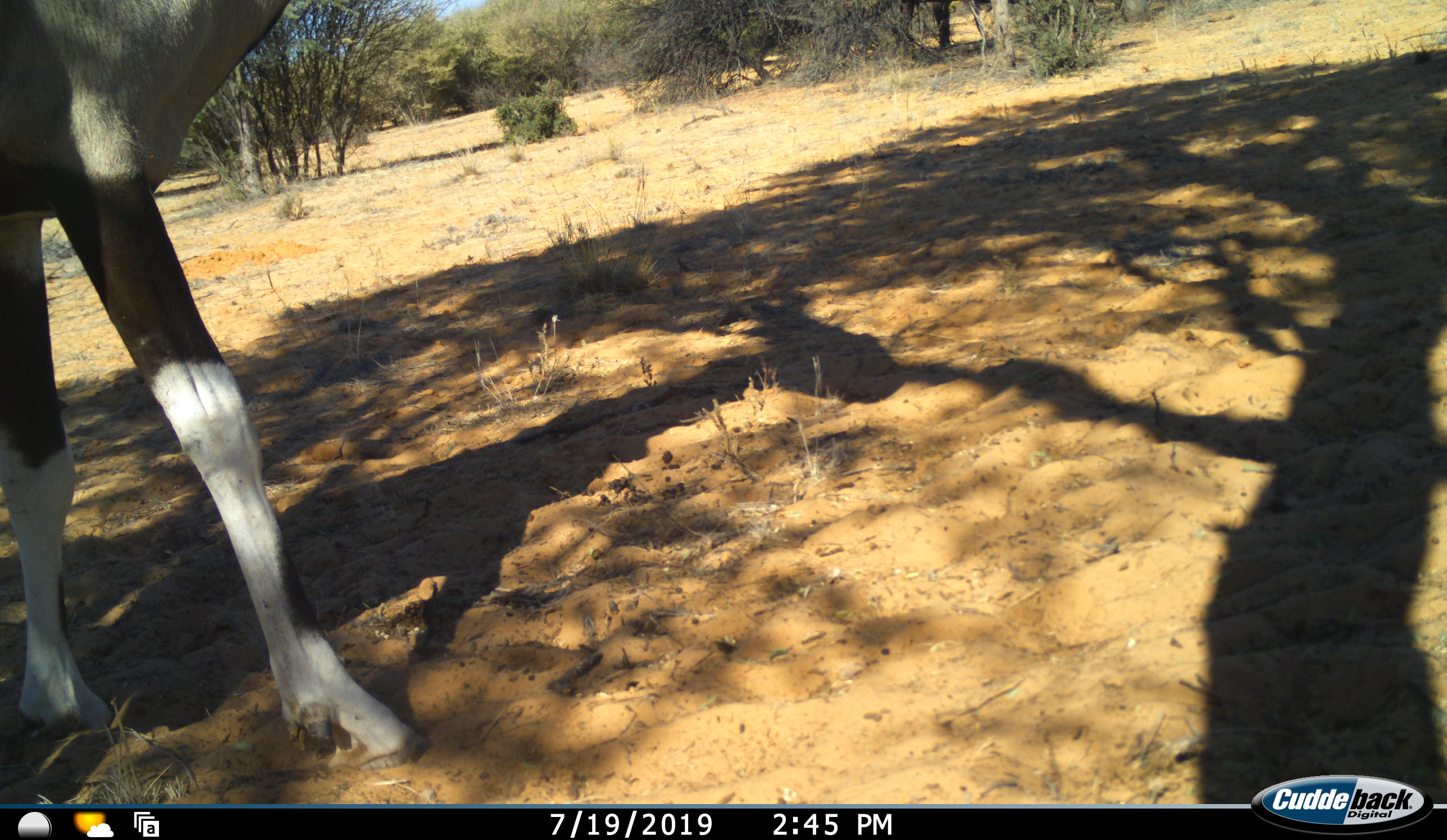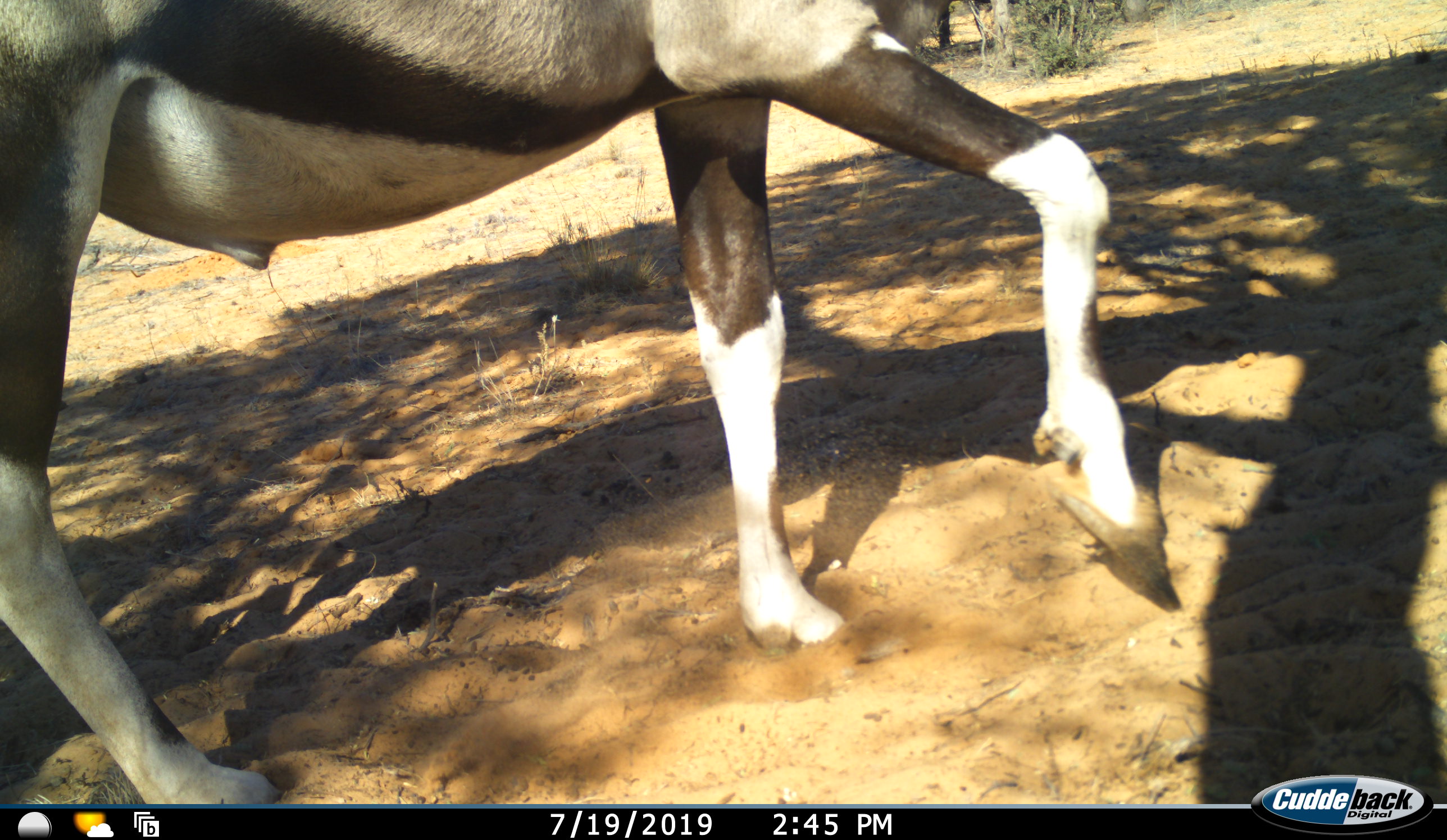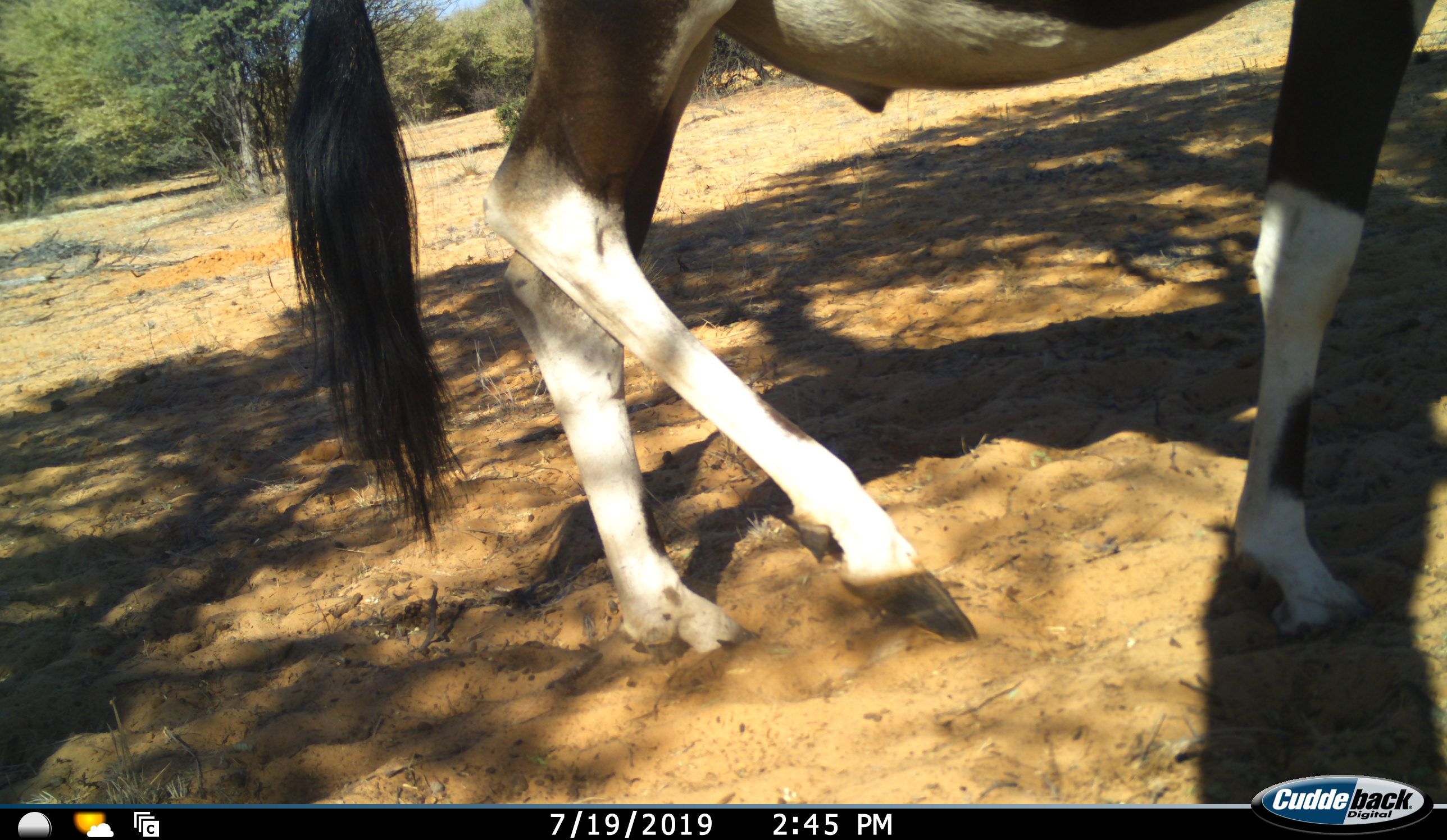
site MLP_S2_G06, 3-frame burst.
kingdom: Animalia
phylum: Chordata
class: Mammalia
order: Artiodactyla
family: Bovidae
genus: Oryx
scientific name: Oryx gazella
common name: gemsbok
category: oryx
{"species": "oryx (gemsbok) (Oryx gazella)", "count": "1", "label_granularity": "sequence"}